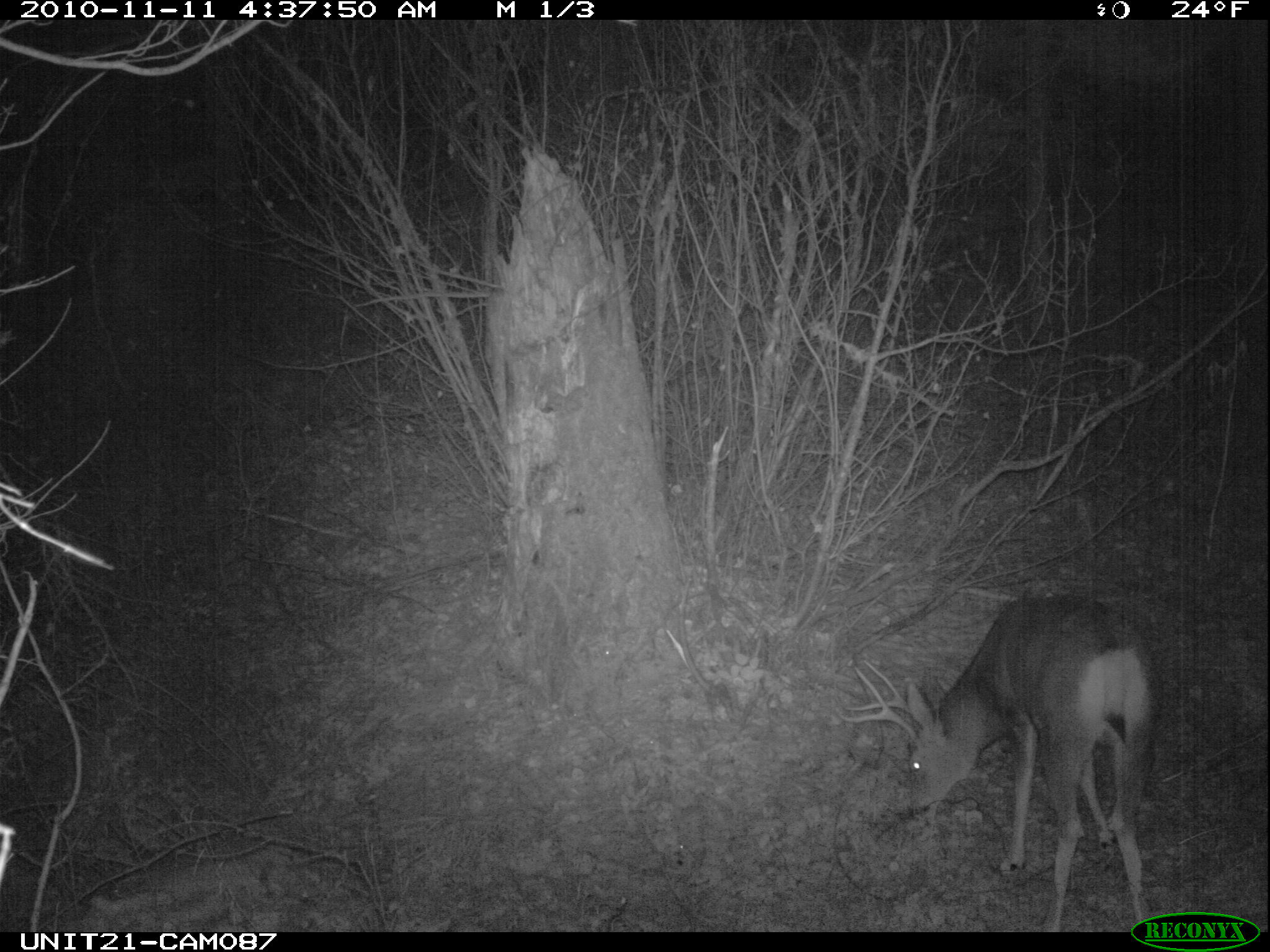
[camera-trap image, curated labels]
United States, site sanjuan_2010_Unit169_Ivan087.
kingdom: Animalia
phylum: Chordata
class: Mammalia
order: Artiodactyla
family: Cervidae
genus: Odocoileus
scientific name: Odocoileus hemionus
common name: mule deer